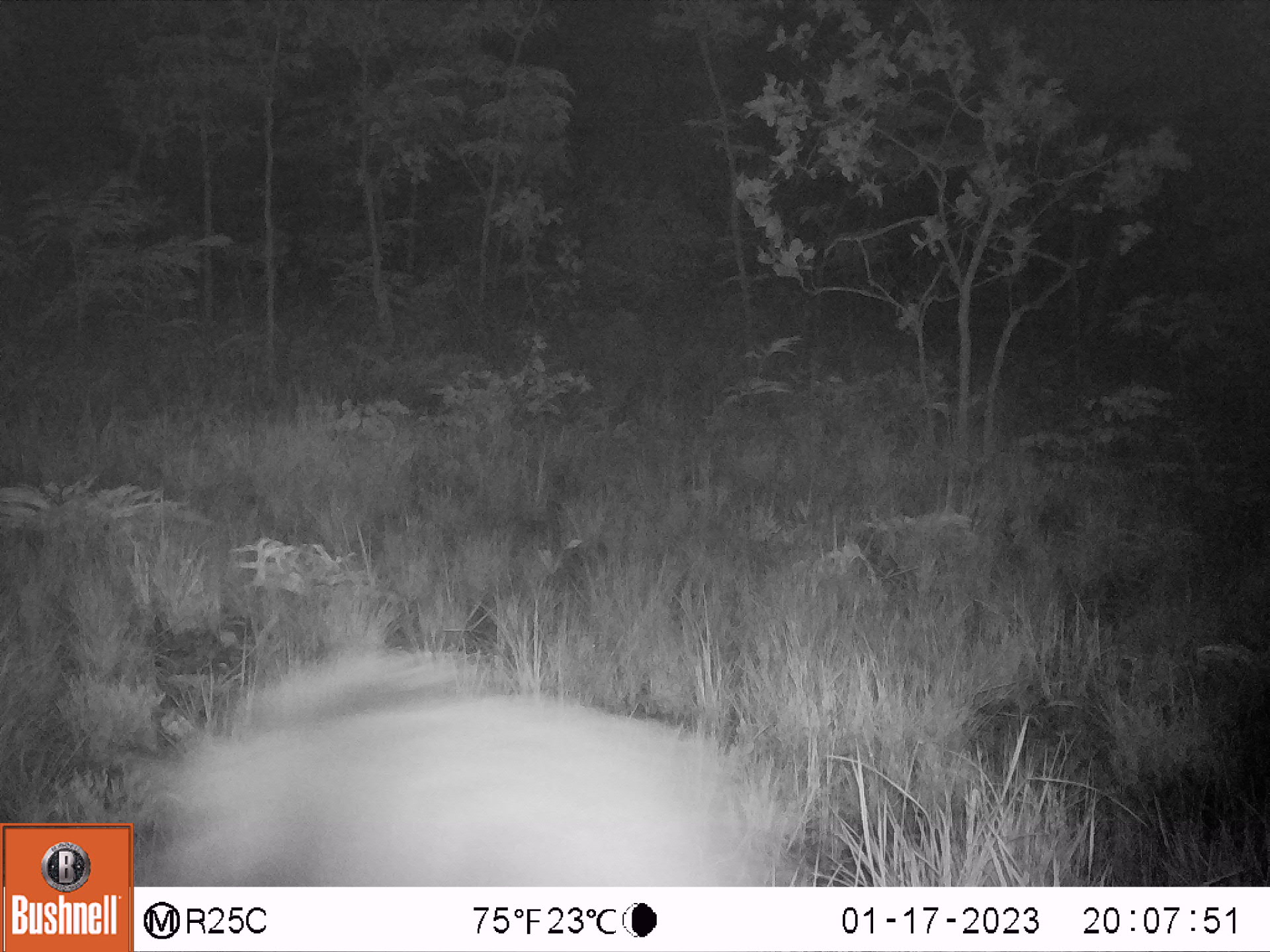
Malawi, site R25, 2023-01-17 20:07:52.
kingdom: Animalia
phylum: Chordata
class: Mammalia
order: Artiodactyla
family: Suidae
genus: Potamochoerus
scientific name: Potamochoerus larvatus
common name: bushpig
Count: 1.